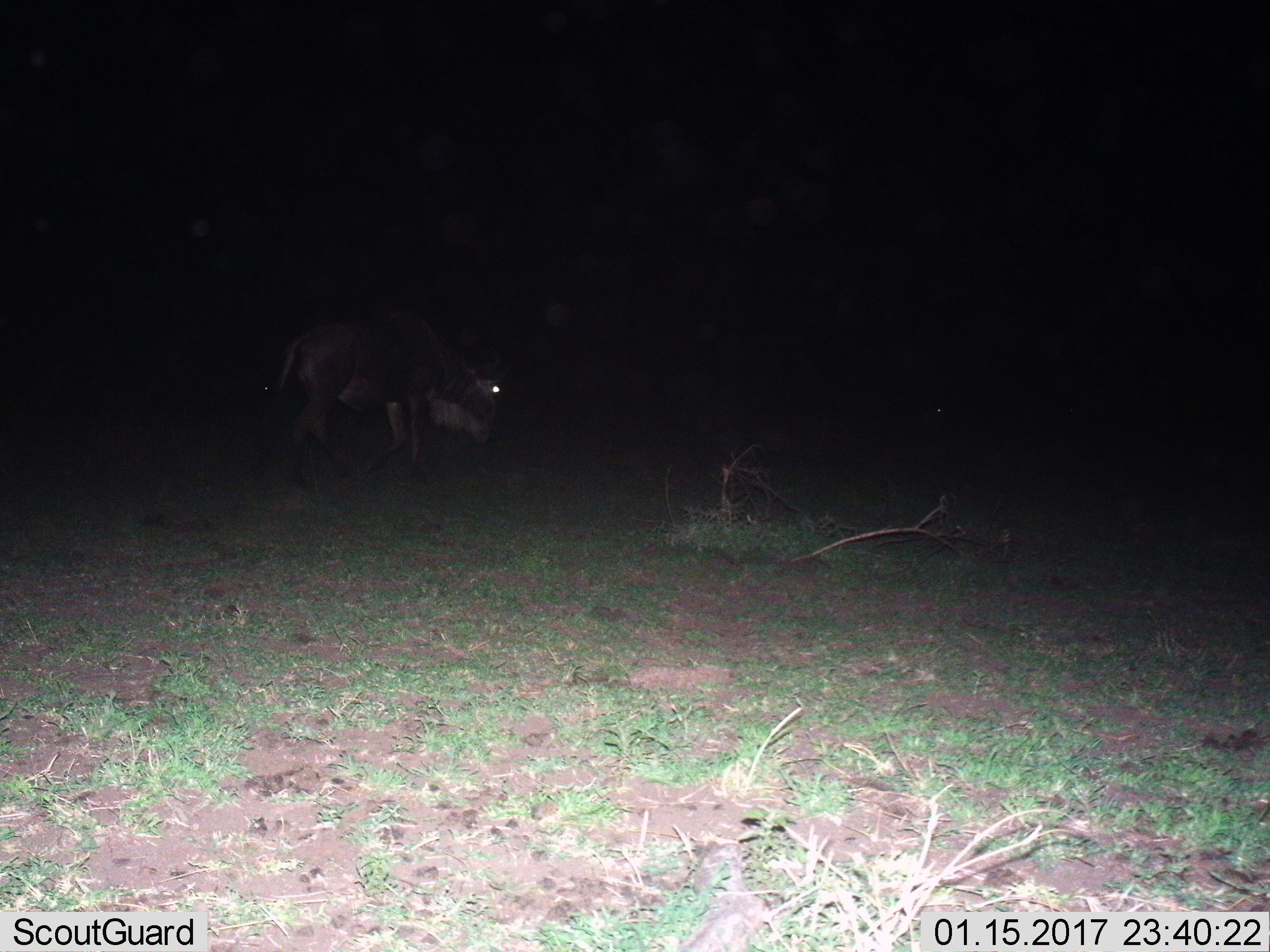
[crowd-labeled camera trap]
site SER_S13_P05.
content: unidentified animal